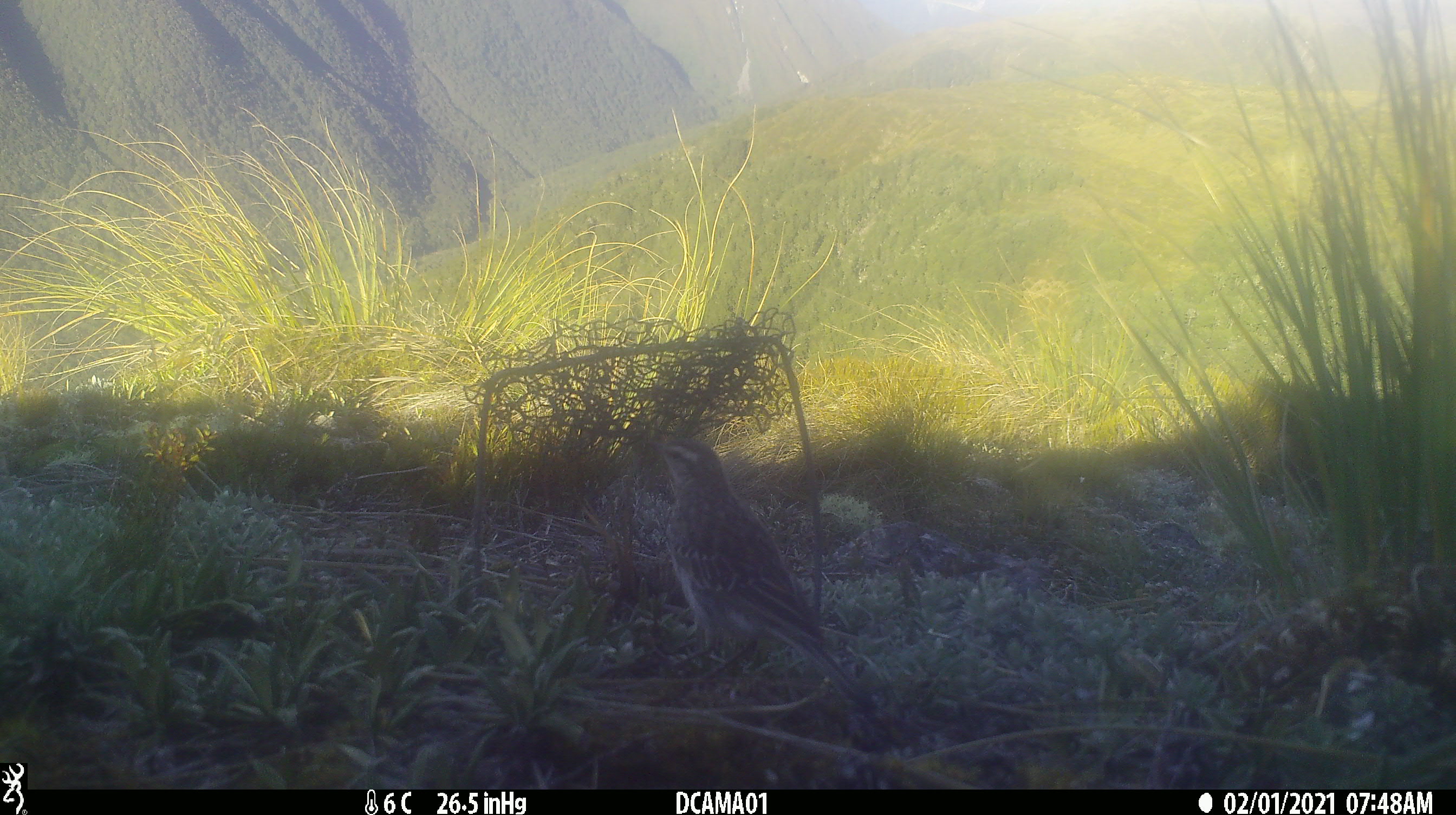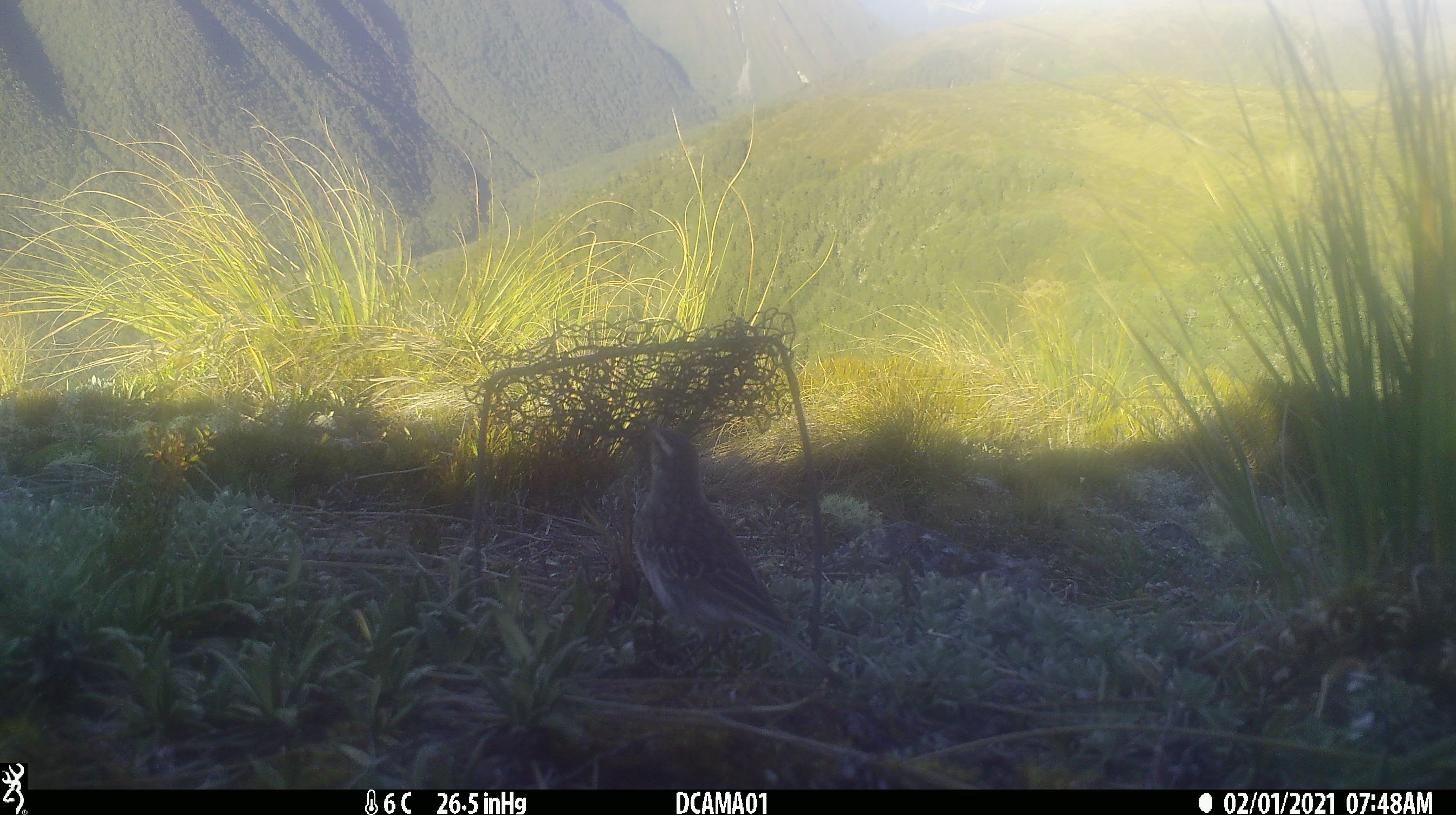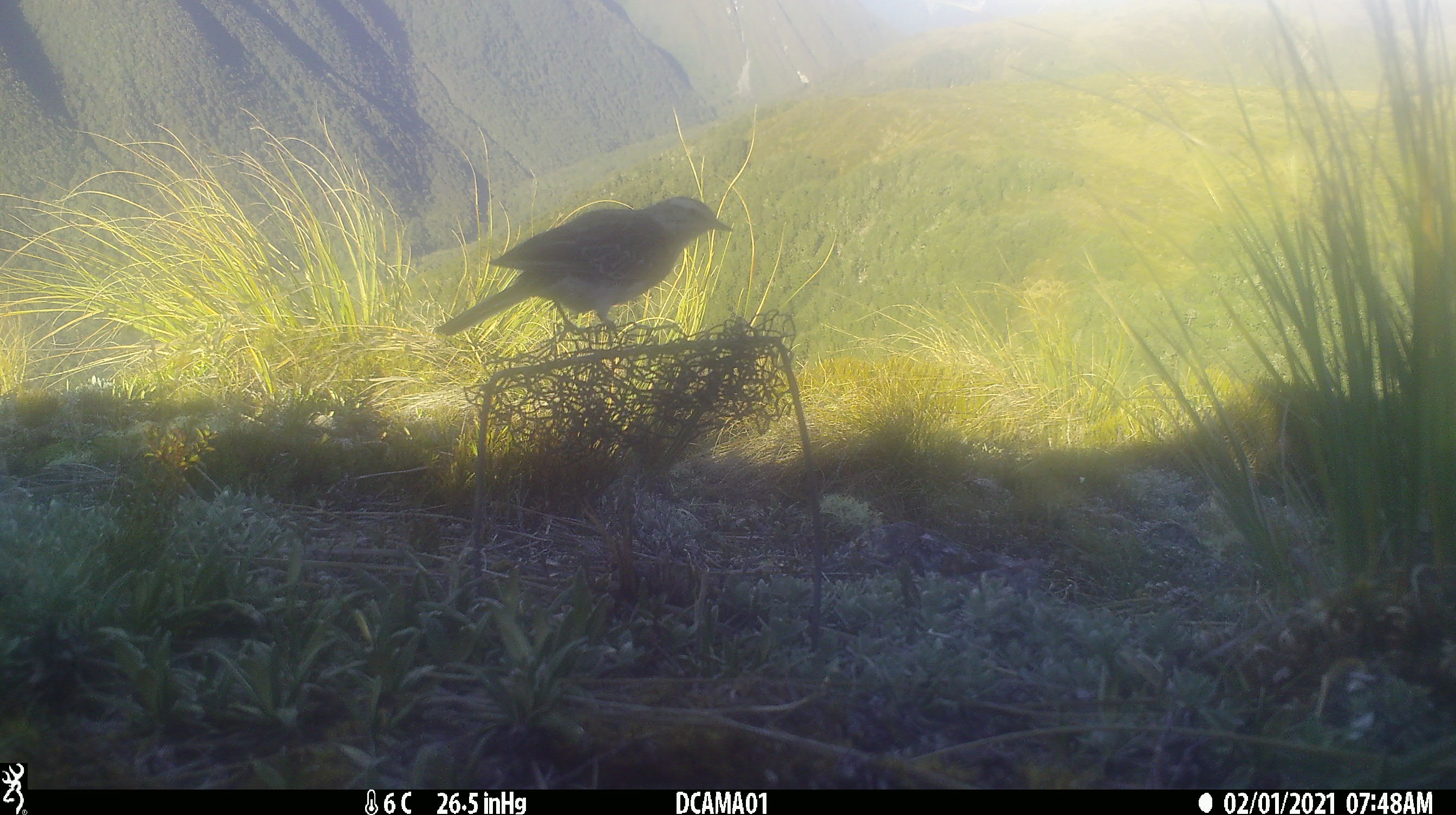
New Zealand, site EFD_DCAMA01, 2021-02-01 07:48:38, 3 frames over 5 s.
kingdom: Animalia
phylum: Chordata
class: Aves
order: Passeriformes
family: Motacillidae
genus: Anthus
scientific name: Anthus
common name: pipit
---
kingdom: Animalia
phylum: Chordata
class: Aves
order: Passeriformes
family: Turdidae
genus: Turdus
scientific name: Turdus philomelos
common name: song thrush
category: thrush